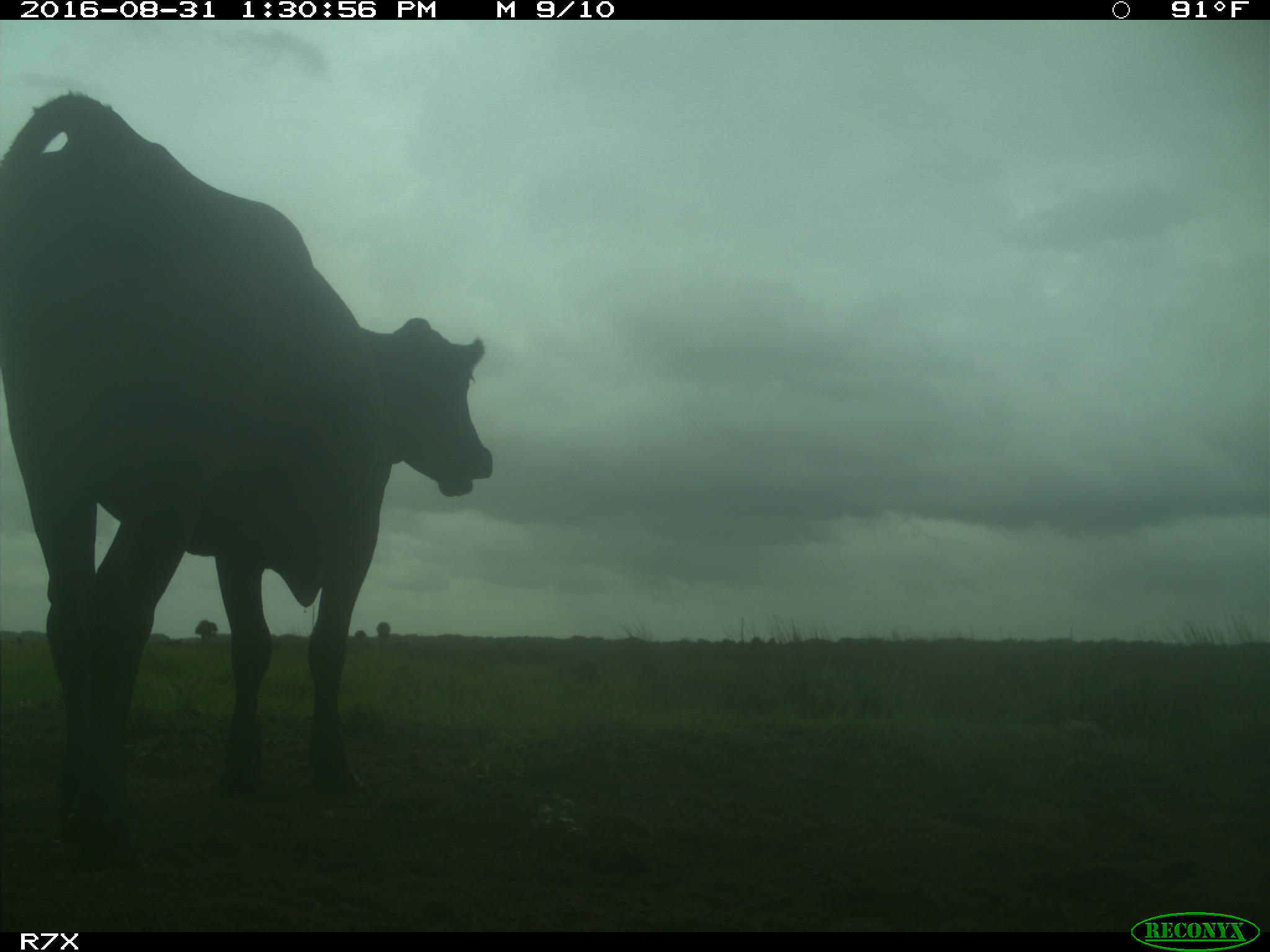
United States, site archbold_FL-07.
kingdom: Animalia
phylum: Chordata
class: Mammalia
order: Artiodactyla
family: Bovidae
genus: Bos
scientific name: Bos taurus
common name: domestic cow